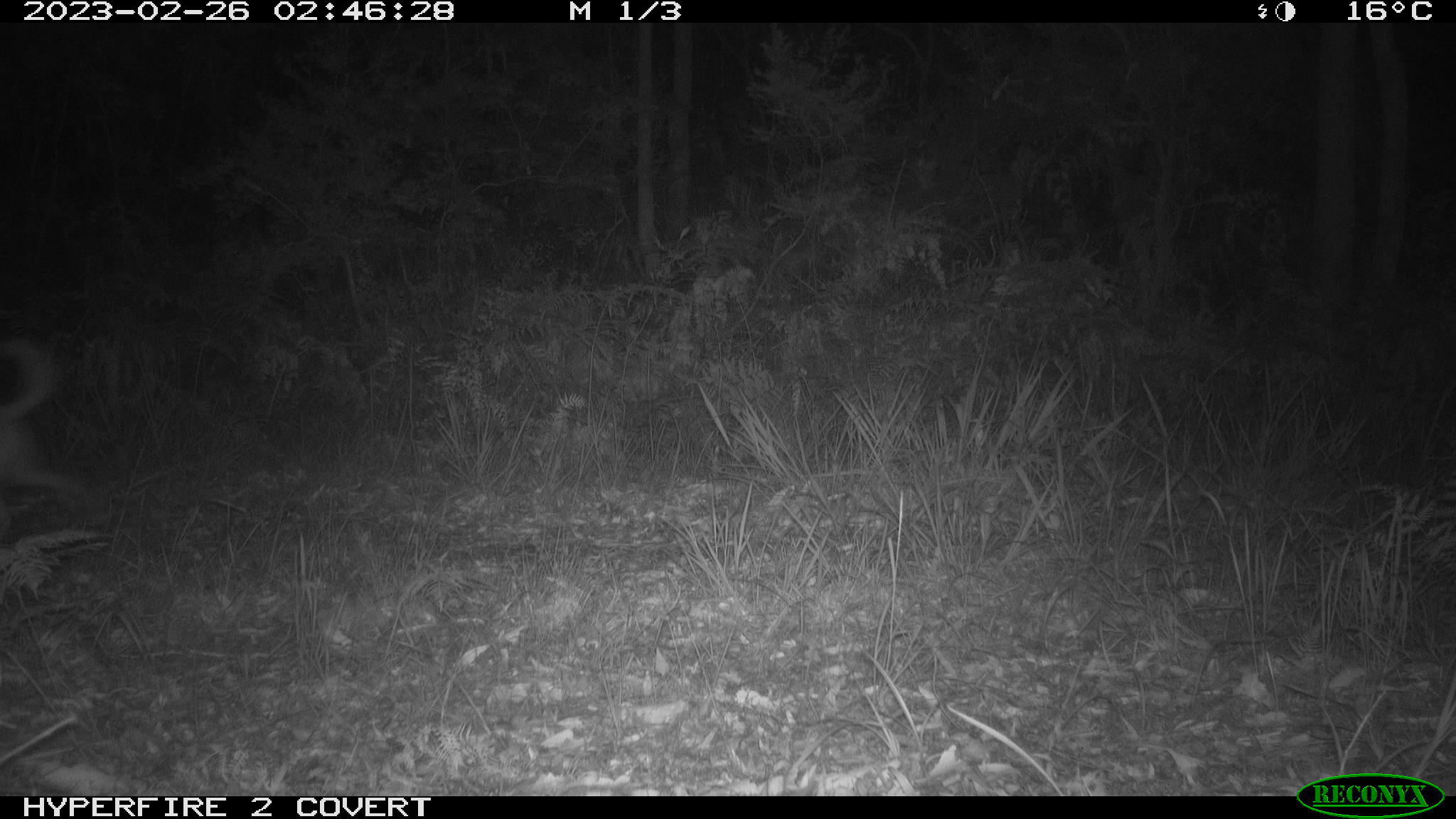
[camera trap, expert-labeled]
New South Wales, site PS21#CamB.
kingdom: Animalia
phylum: Chordata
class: Mammalia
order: Carnivora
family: Canidae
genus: Canis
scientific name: Canis familiaris dingo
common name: dingo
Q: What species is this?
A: Dingo (Canis familiaris dingo).